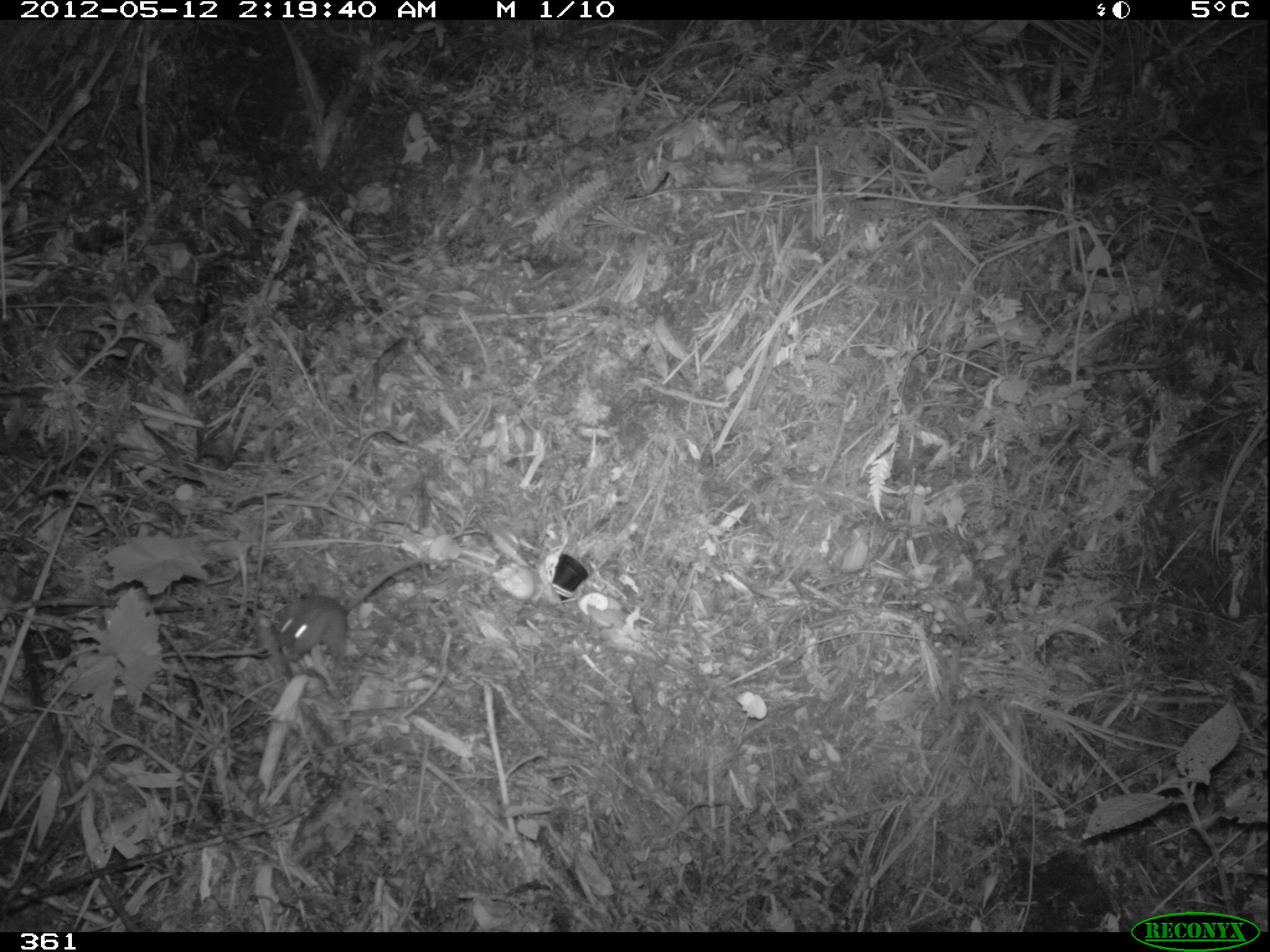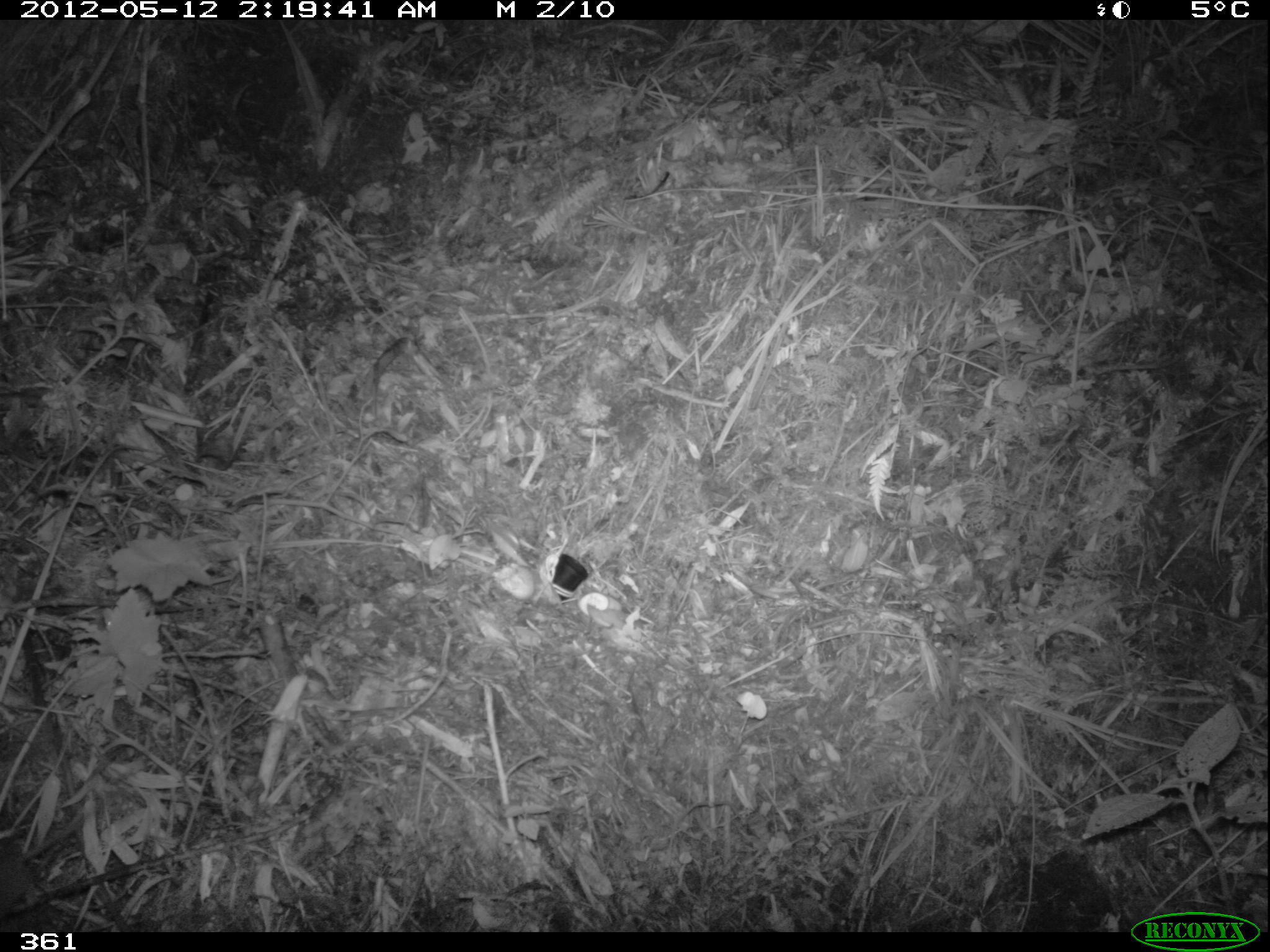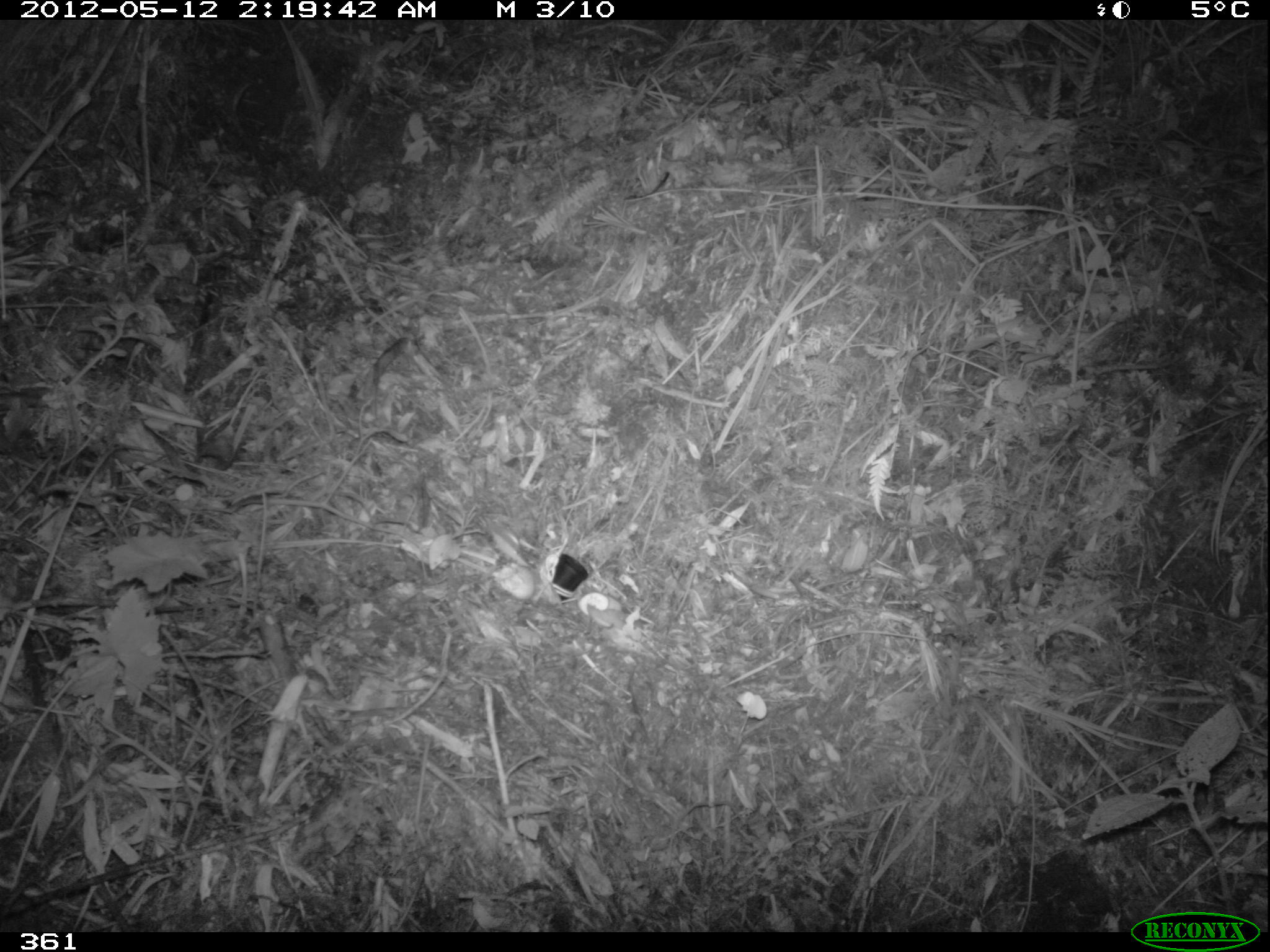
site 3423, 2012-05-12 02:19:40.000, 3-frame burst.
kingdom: Animalia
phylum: Chordata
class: Mammalia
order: Rodentia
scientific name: Rodentia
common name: rodents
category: unknown rodent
Unknown rodent (rodents) (Rodentia).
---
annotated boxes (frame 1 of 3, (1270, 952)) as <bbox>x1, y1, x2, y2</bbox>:
unknown rodent: <bbox>271, 554, 431, 659</bbox>